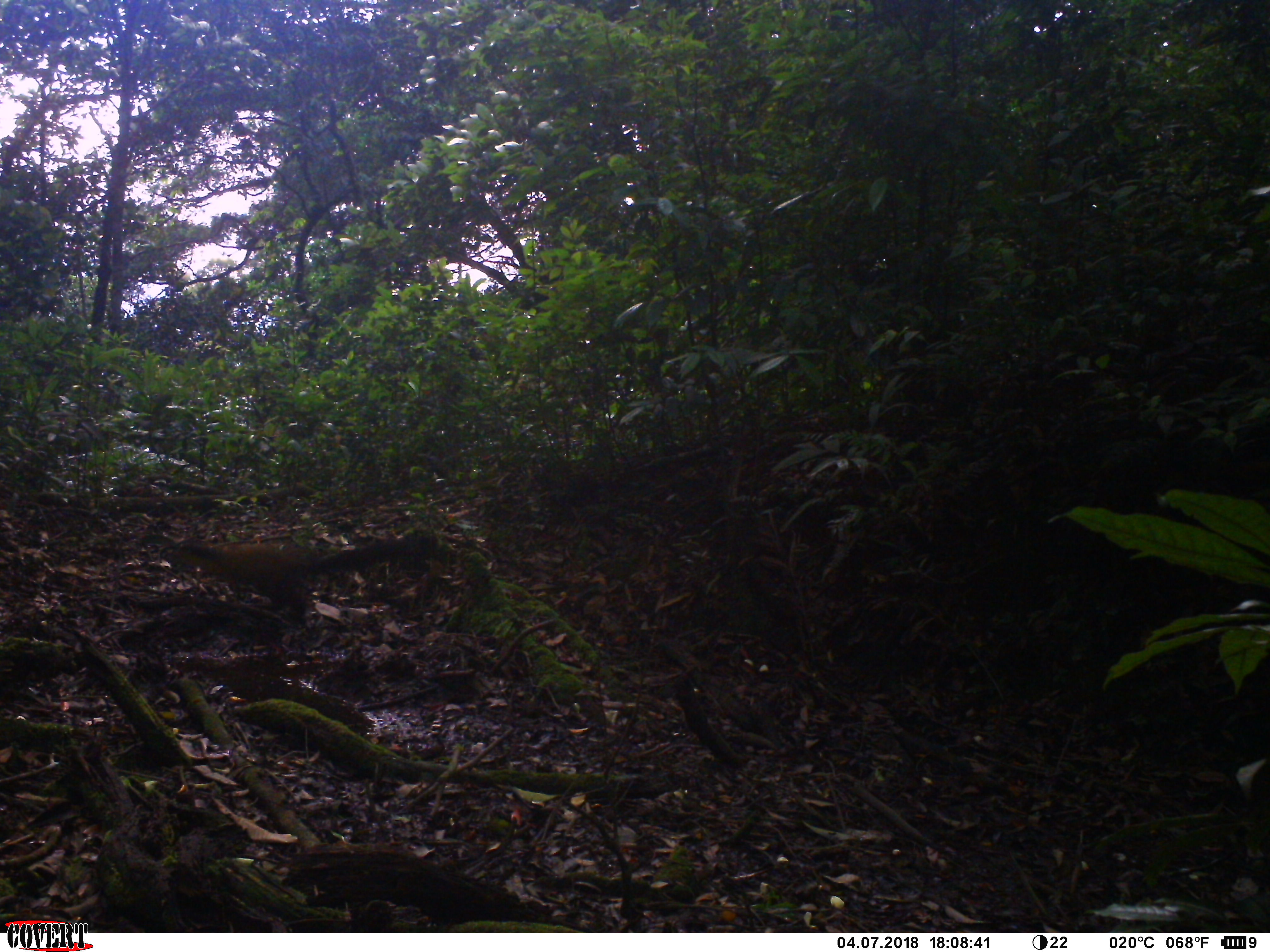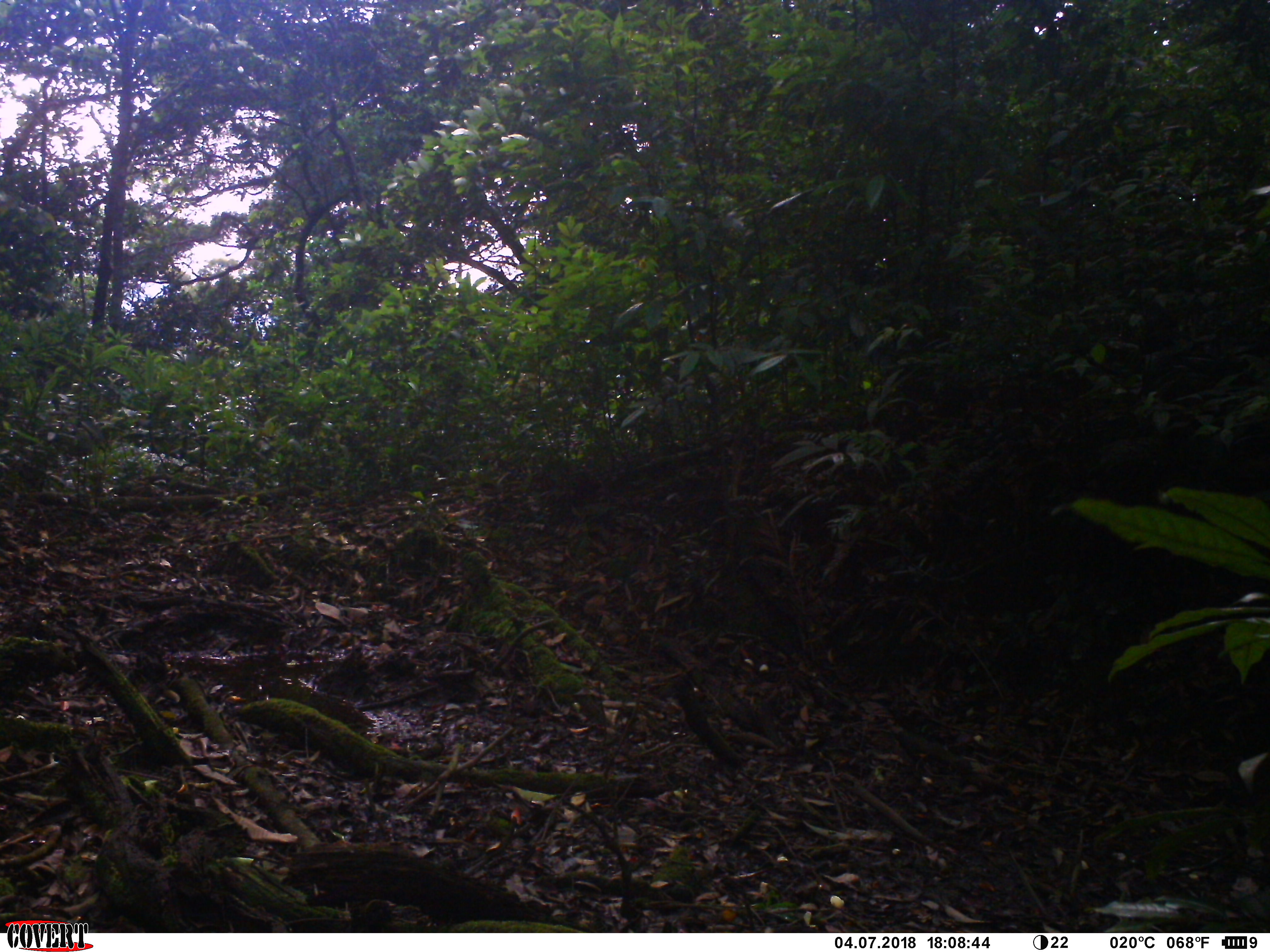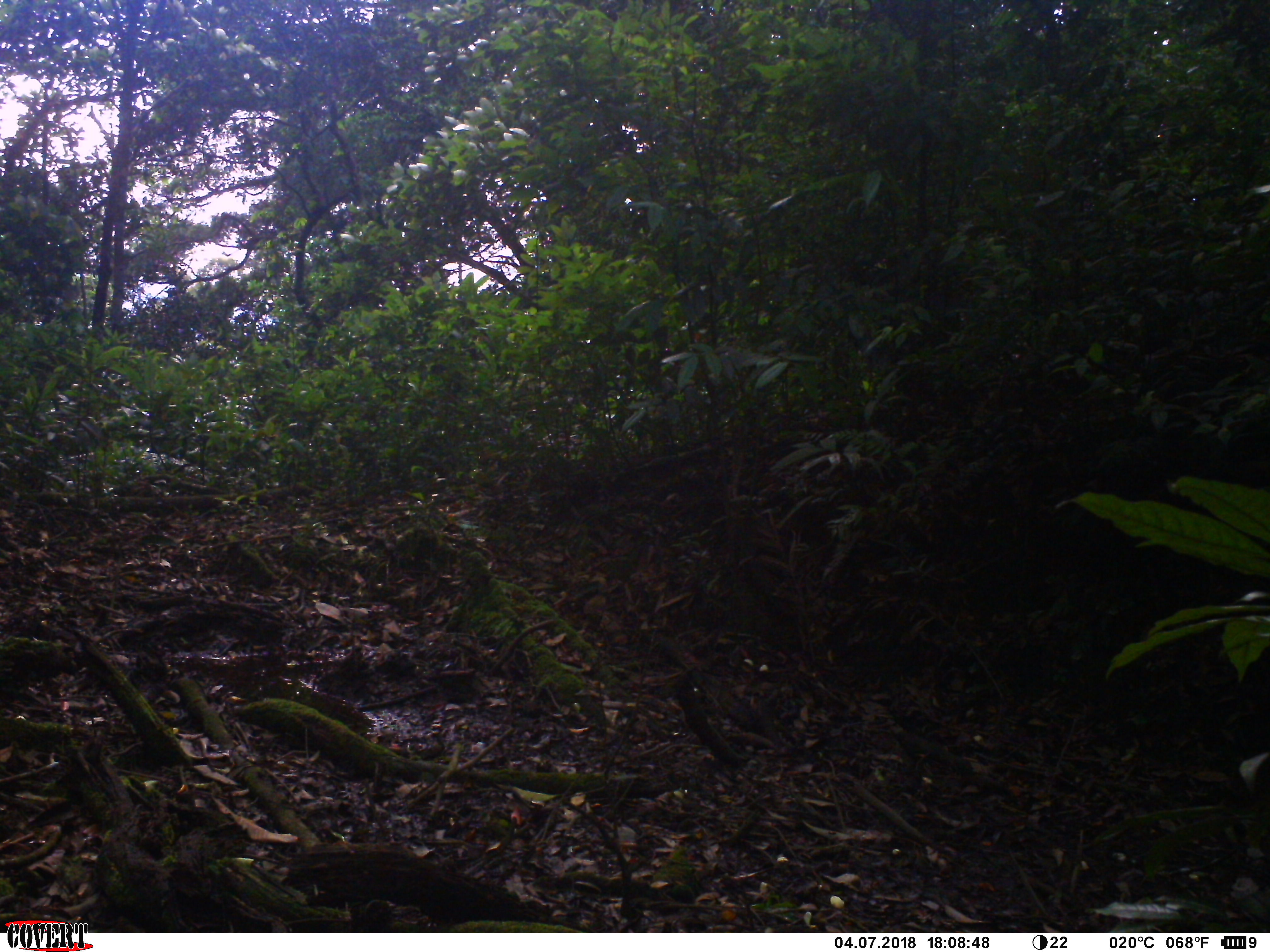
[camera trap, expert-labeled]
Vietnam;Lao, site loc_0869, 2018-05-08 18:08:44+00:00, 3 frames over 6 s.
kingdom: Animalia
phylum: Chordata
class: Mammalia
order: Carnivora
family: Mustelidae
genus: Martes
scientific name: Martes flavigula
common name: yellow-throated marten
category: yellow throated marten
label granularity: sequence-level